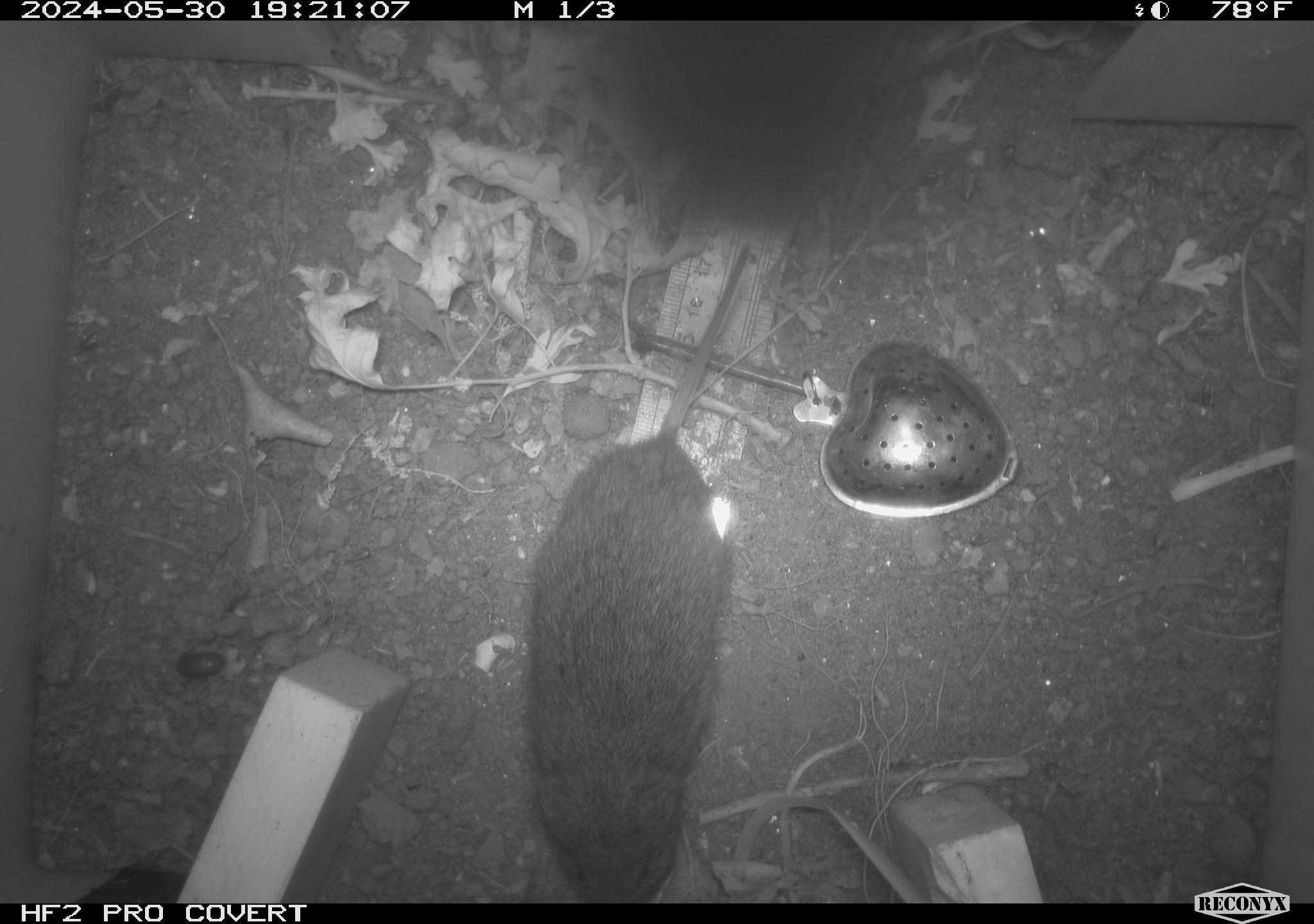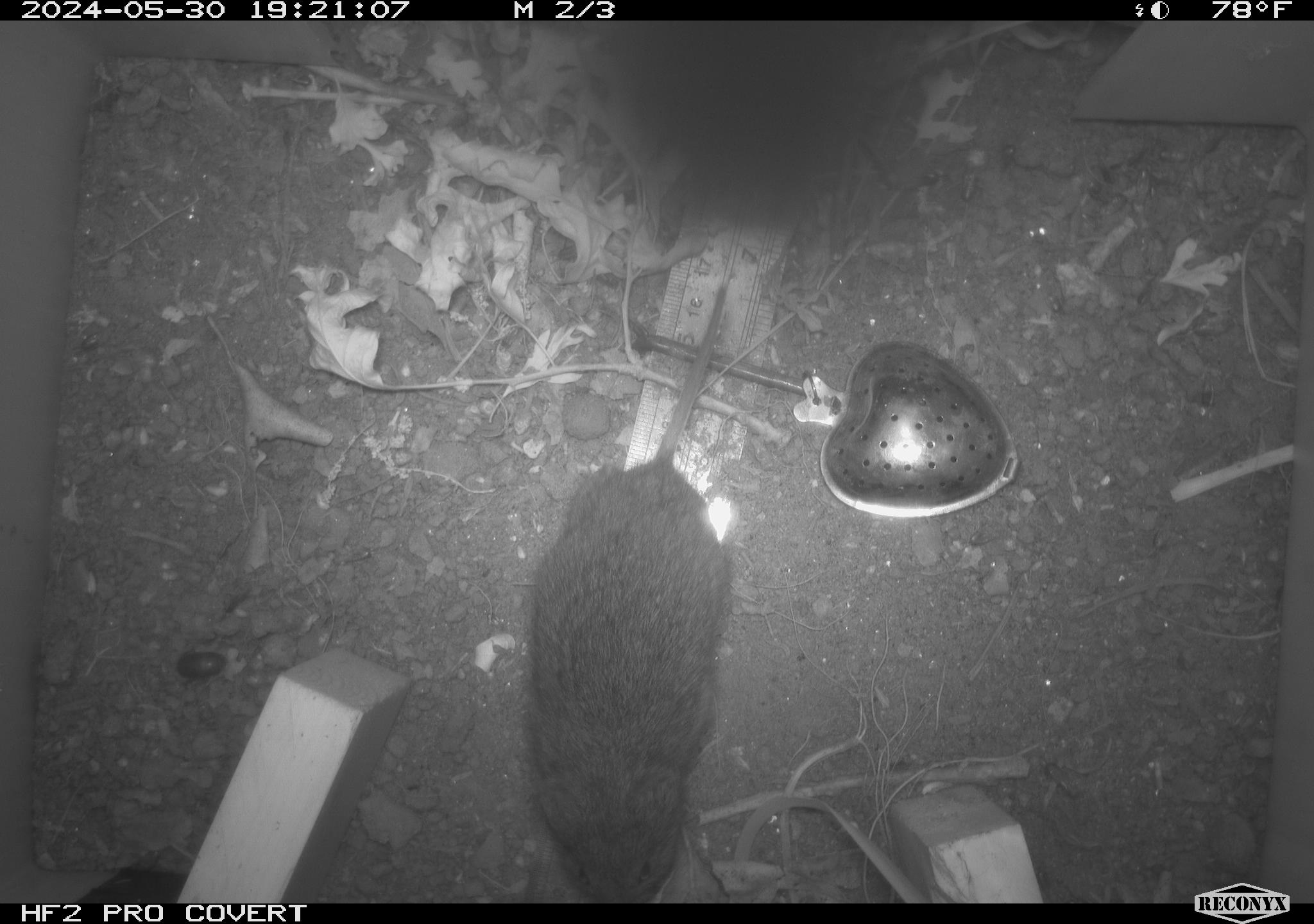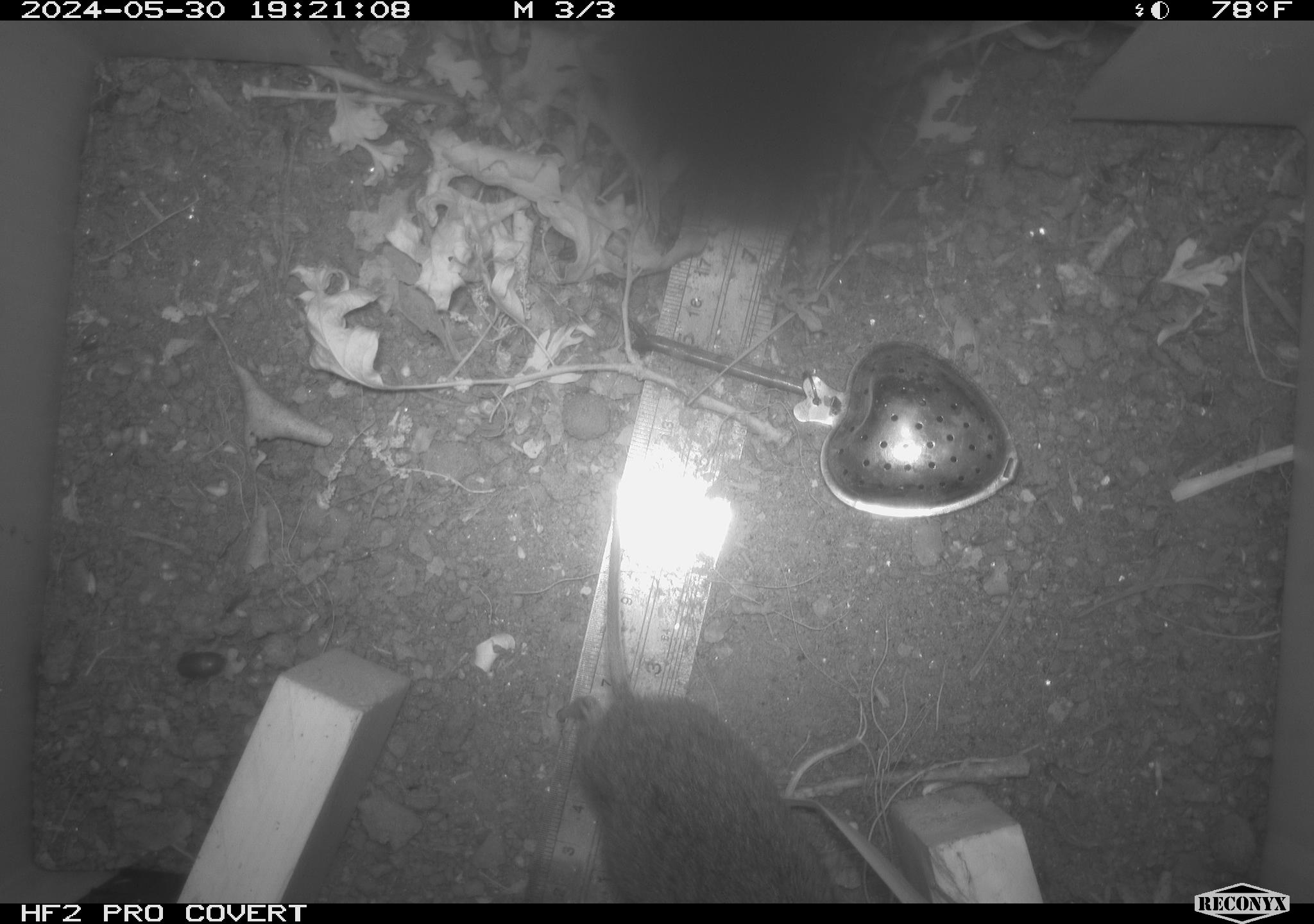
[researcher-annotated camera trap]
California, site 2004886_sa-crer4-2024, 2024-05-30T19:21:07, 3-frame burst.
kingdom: Animalia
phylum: Chordata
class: Mammalia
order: Rodentia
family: Cricetidae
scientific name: Arvicolinae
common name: voles, lemmings, and muskrats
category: arvicolinae subfamily